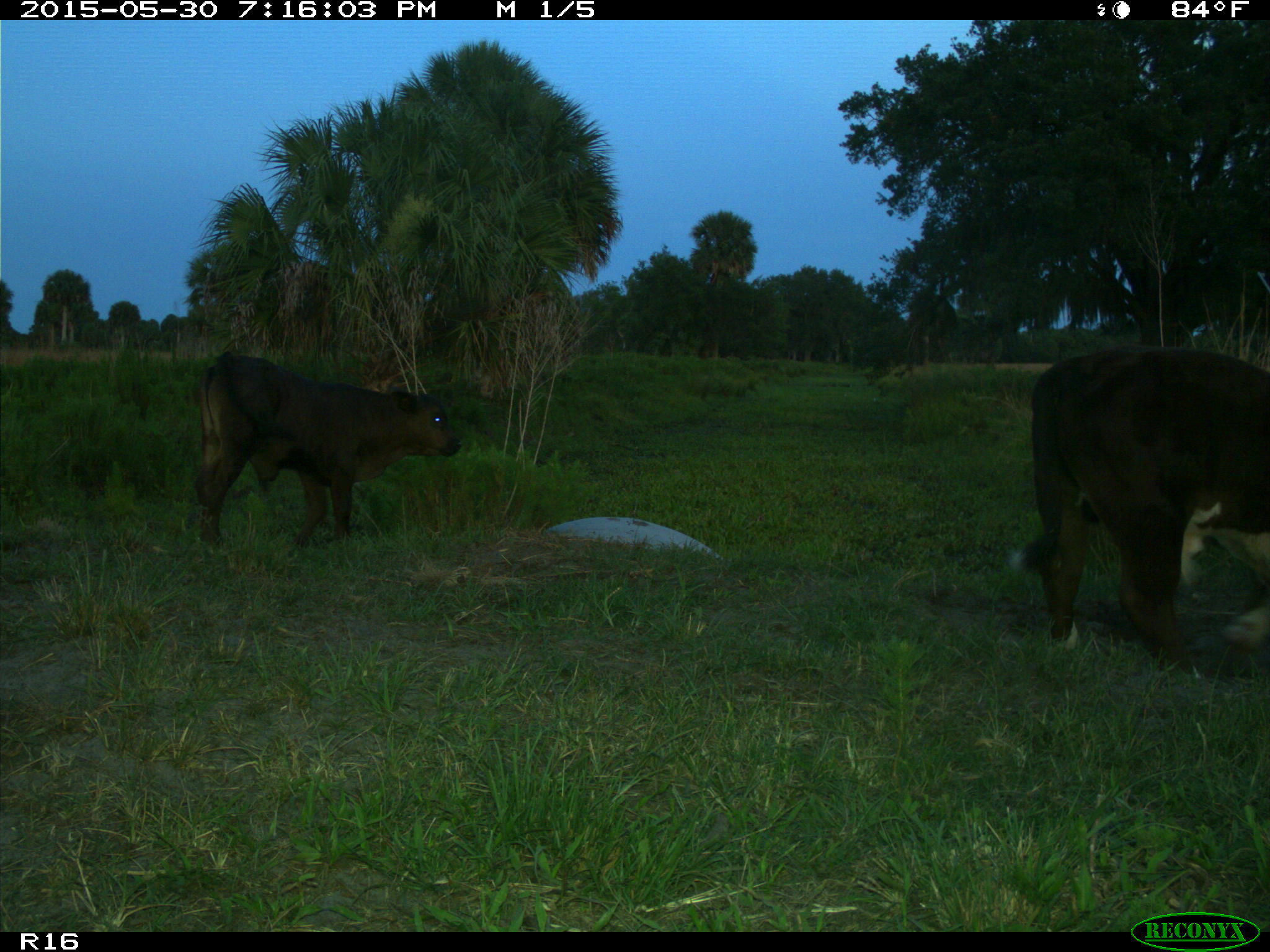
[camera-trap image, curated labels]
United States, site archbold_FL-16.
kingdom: Animalia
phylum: Chordata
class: Mammalia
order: Artiodactyla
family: Bovidae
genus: Bos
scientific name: Bos taurus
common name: domestic cow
Bos taurus (domestic cow).